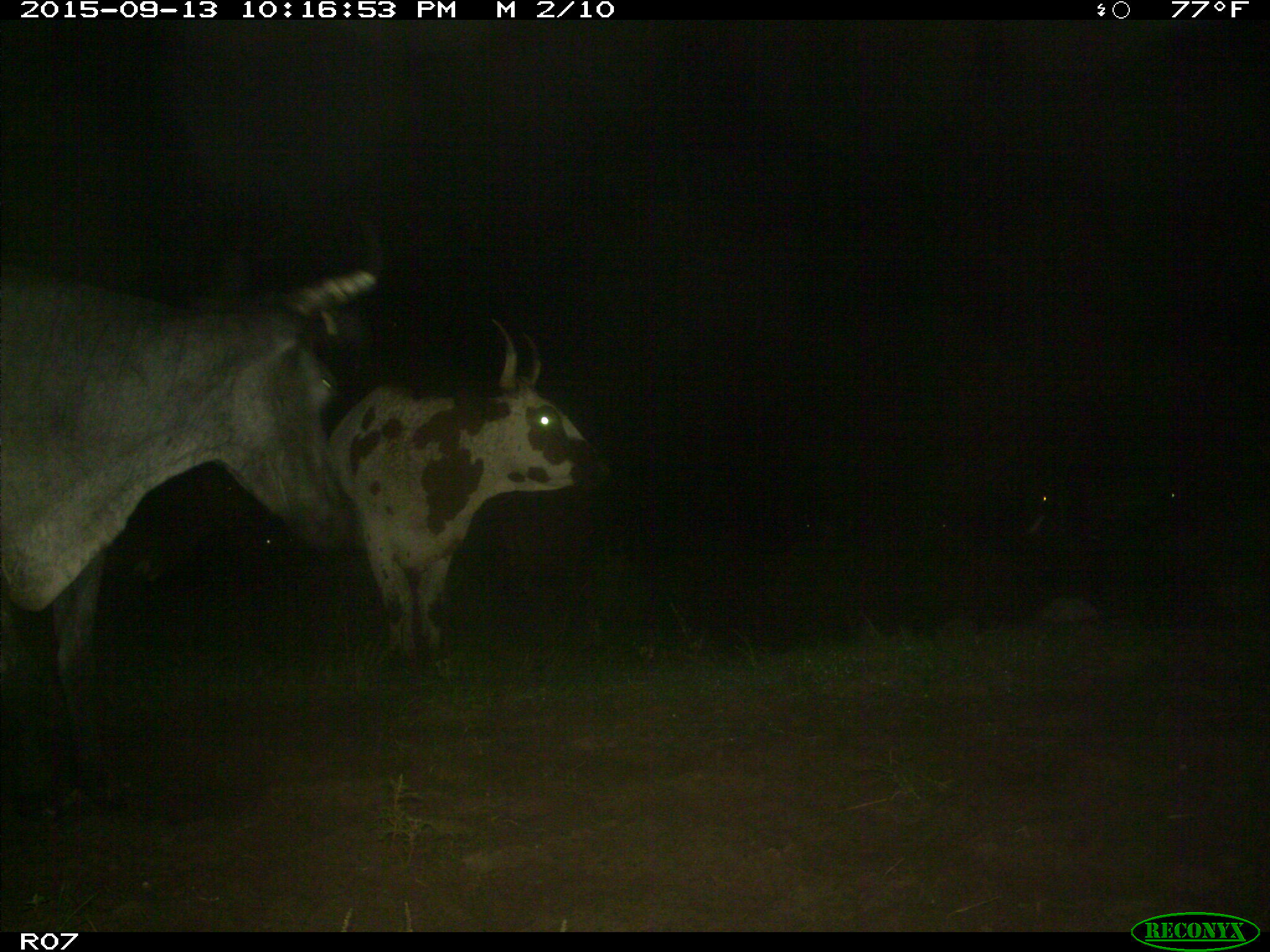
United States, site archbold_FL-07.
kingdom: Animalia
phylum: Chordata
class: Mammalia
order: Artiodactyla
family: Bovidae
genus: Bos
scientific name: Bos taurus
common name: domestic cow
Bos taurus (domestic cow).